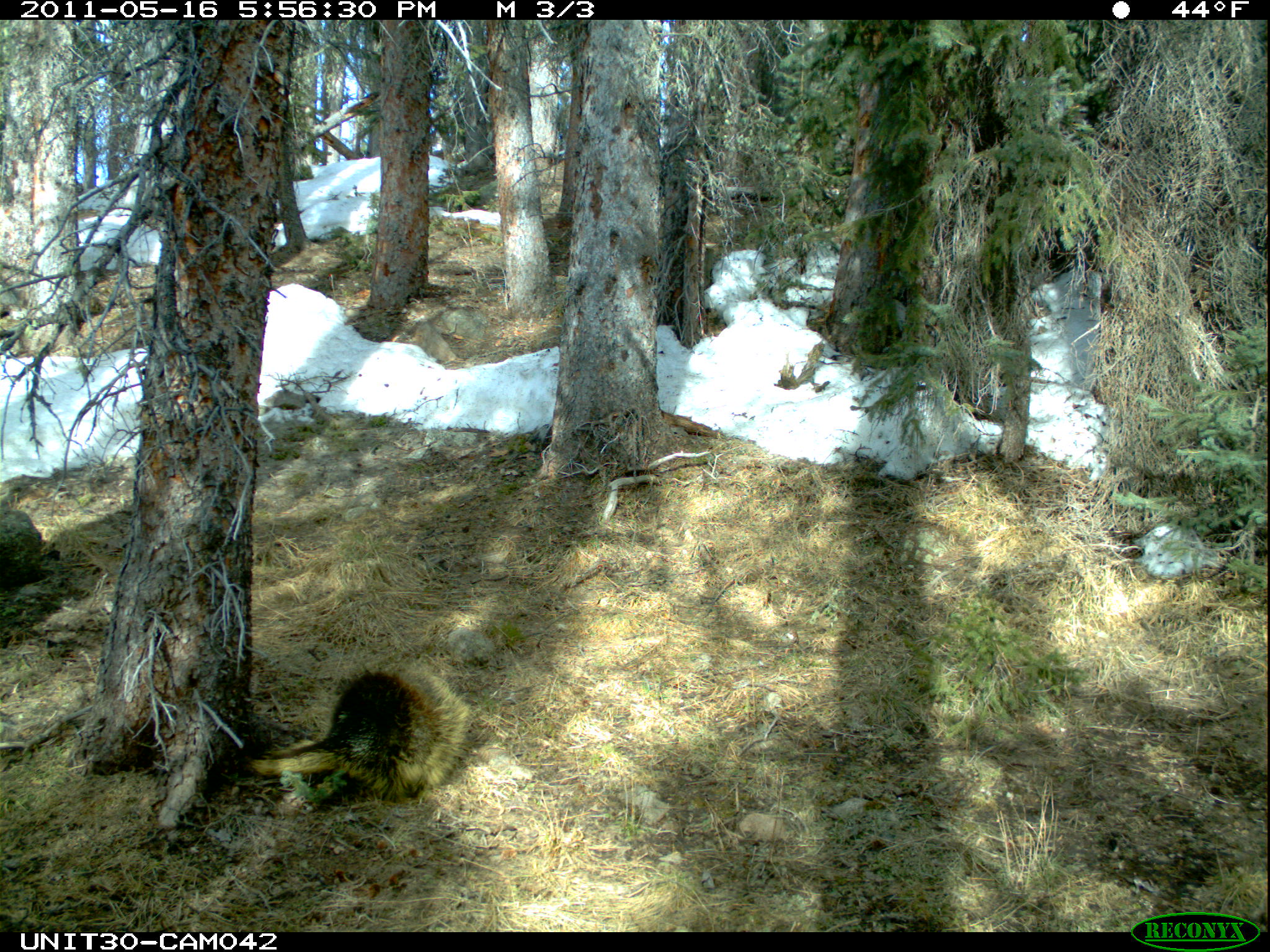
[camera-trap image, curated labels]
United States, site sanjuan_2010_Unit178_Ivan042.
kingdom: Animalia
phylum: Chordata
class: Mammalia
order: Rodentia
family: Erethizontidae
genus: Erethizon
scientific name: Erethizon dorsatum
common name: north american porcupine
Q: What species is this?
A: Erethizon dorsatum (north american porcupine).